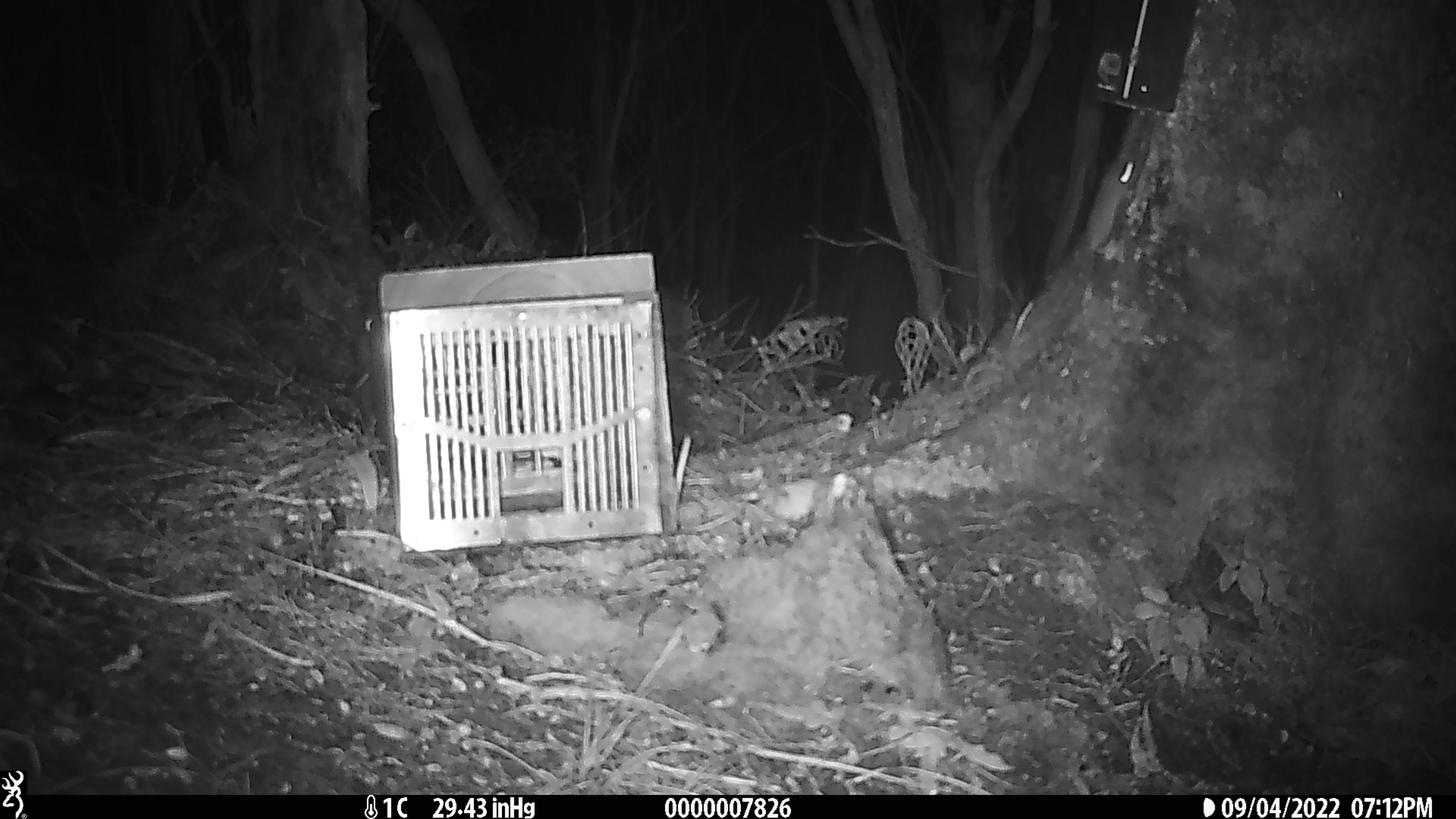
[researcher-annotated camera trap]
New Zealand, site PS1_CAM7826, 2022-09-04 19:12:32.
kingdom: Animalia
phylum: Chordata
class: Mammalia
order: Rodentia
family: Muridae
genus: Mus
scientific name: Mus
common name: mouse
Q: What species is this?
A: Mouse (Mus).